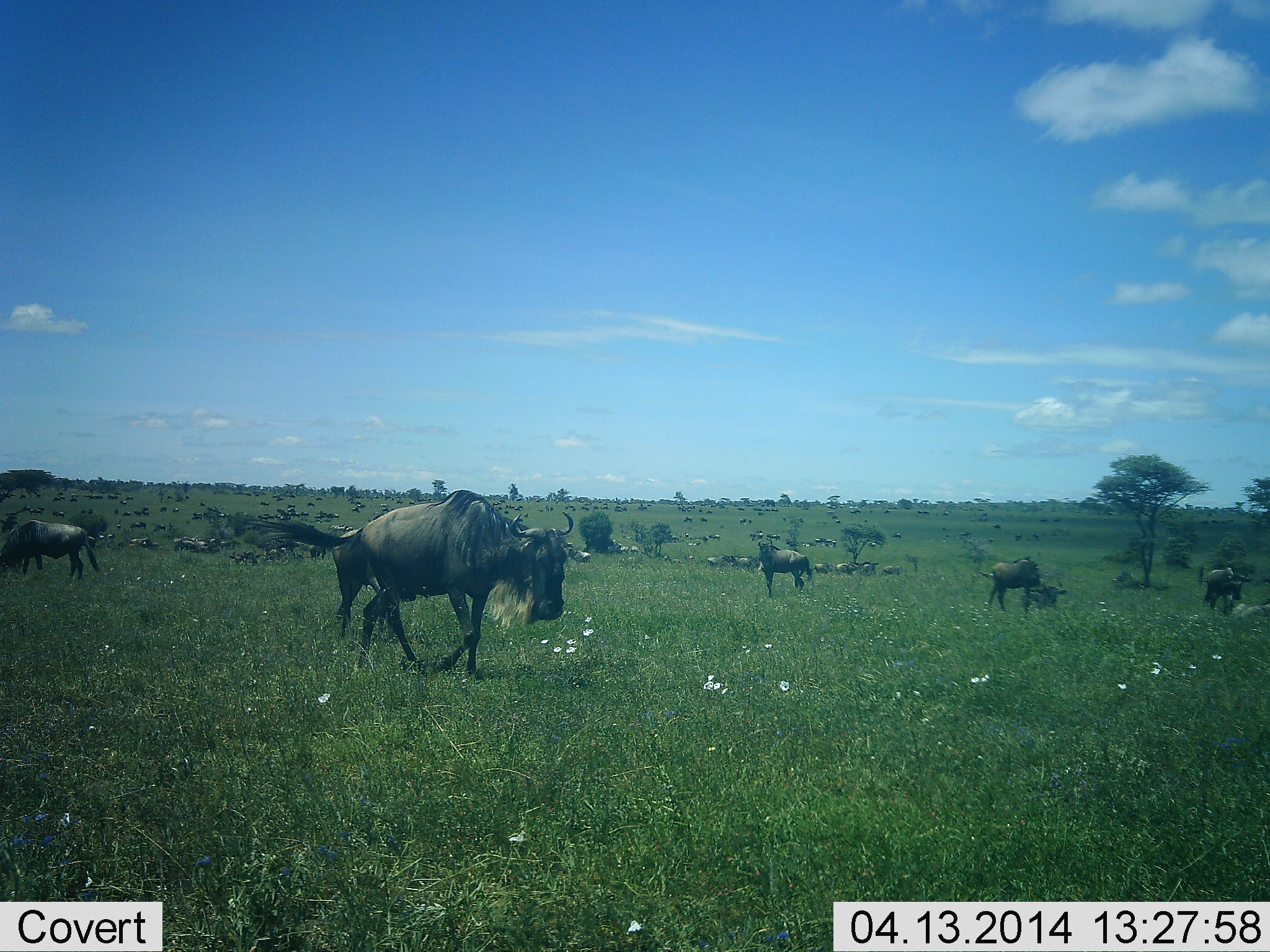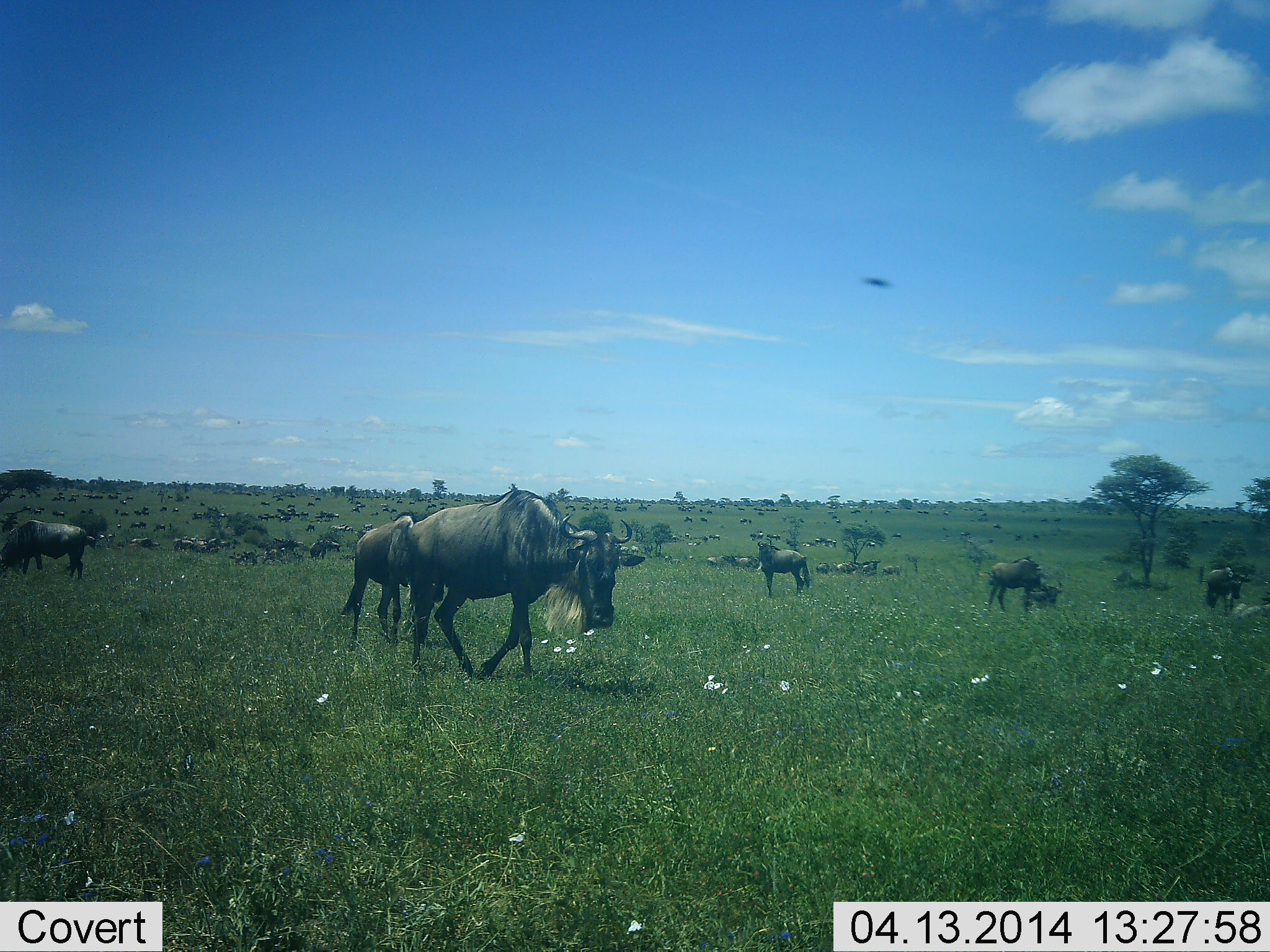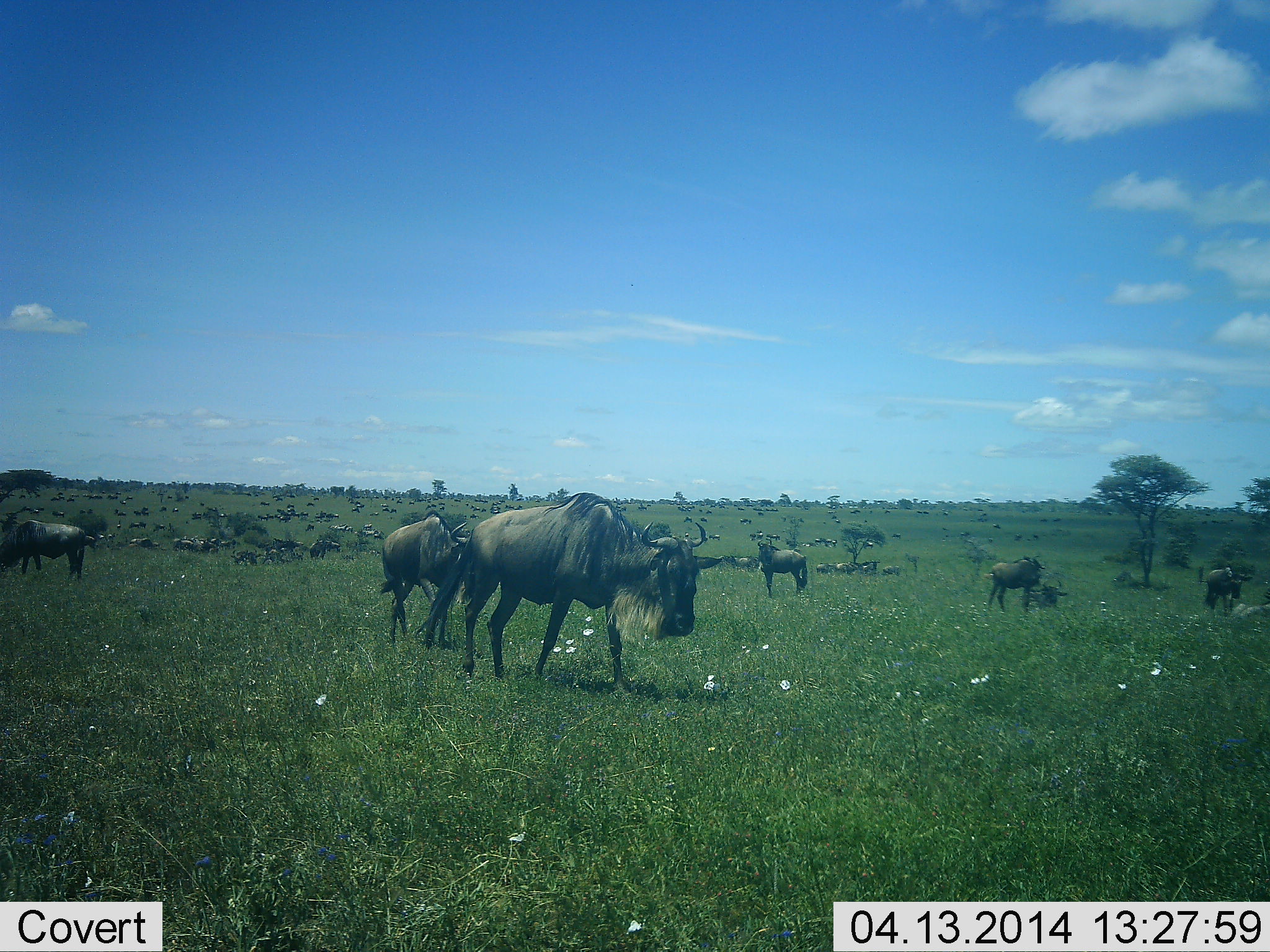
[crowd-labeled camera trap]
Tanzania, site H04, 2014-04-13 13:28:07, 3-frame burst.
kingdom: Animalia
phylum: Chordata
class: Mammalia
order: Artiodactyla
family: Bovidae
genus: Connochaetes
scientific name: Connochaetes taurinus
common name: blue wildebeest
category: wildebeest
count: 11-50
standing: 55%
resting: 18%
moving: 91%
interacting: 0%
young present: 0%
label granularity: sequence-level